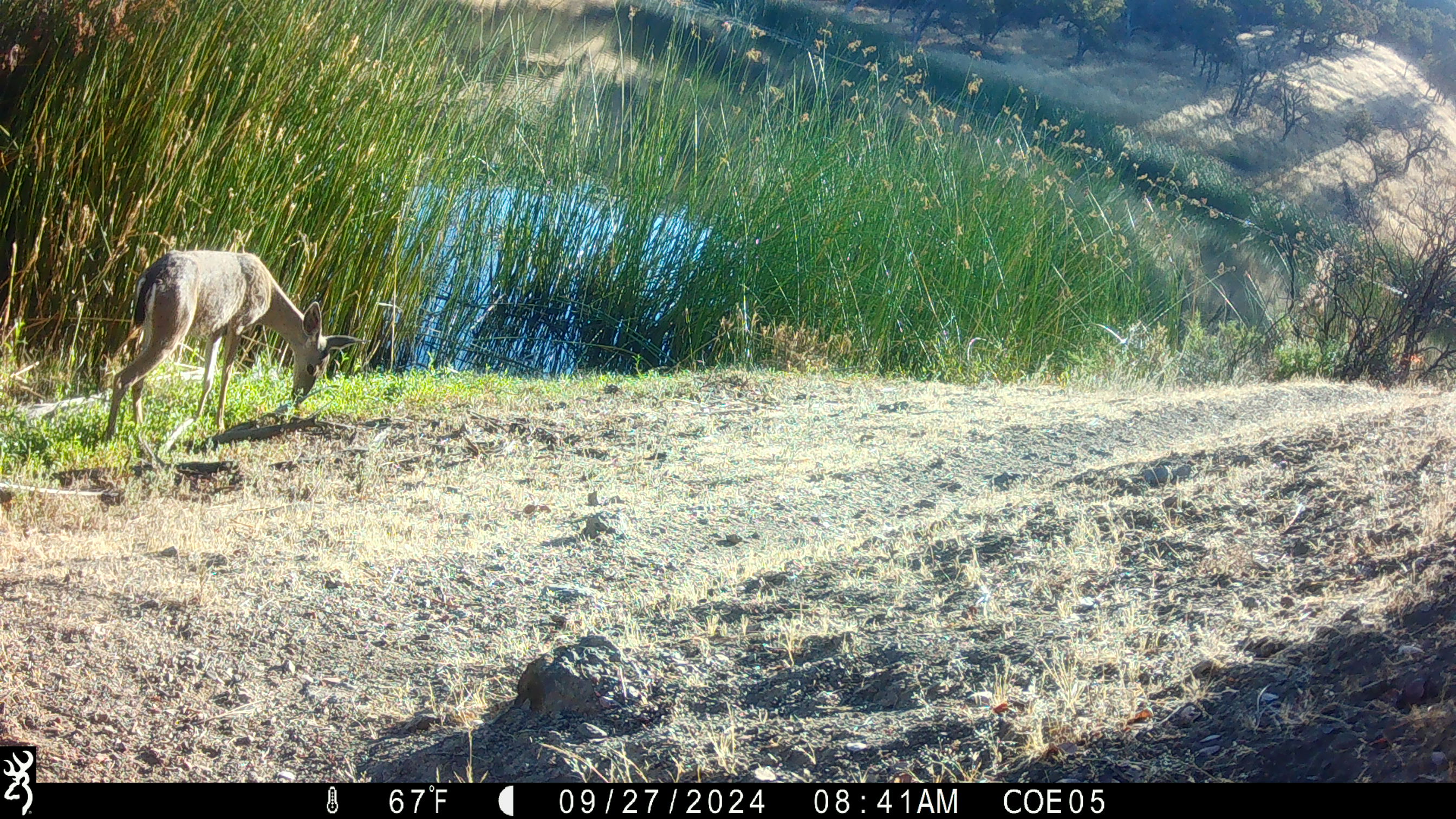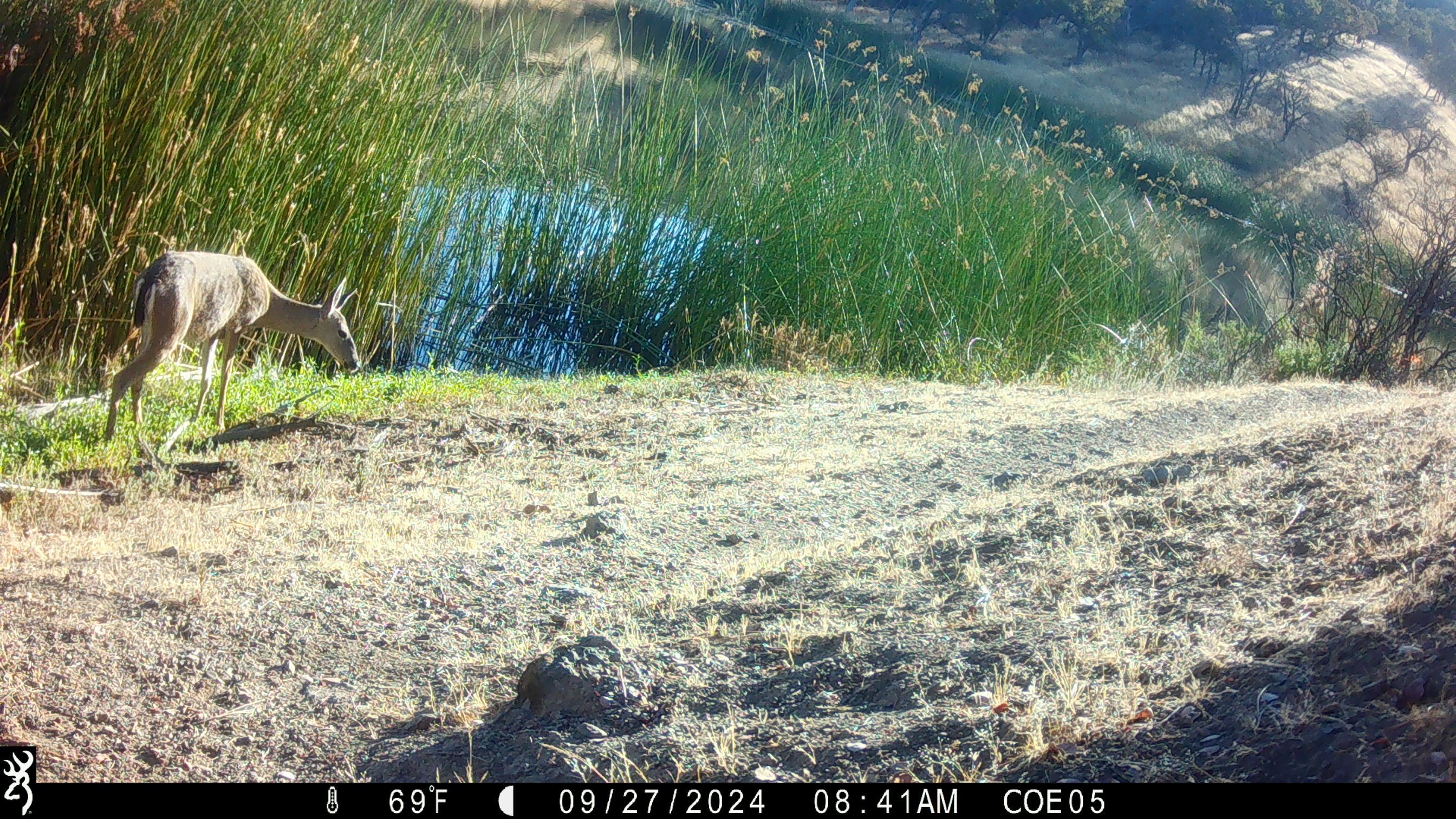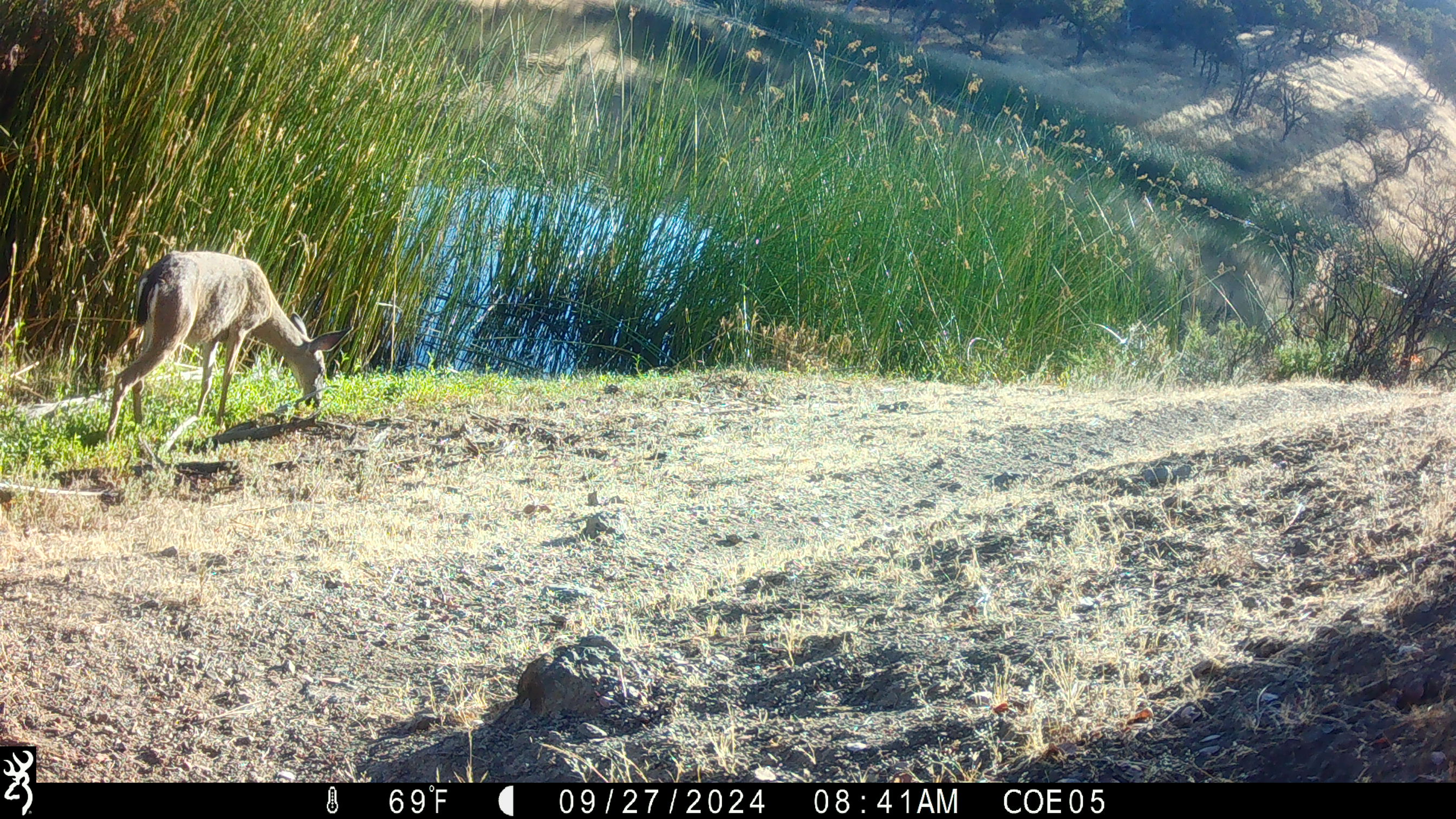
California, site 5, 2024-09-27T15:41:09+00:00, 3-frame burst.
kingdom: Animalia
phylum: Chordata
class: Mammalia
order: Artiodactyla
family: Cervidae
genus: Odocoileus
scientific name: Odocoileus hemionus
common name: mule deer